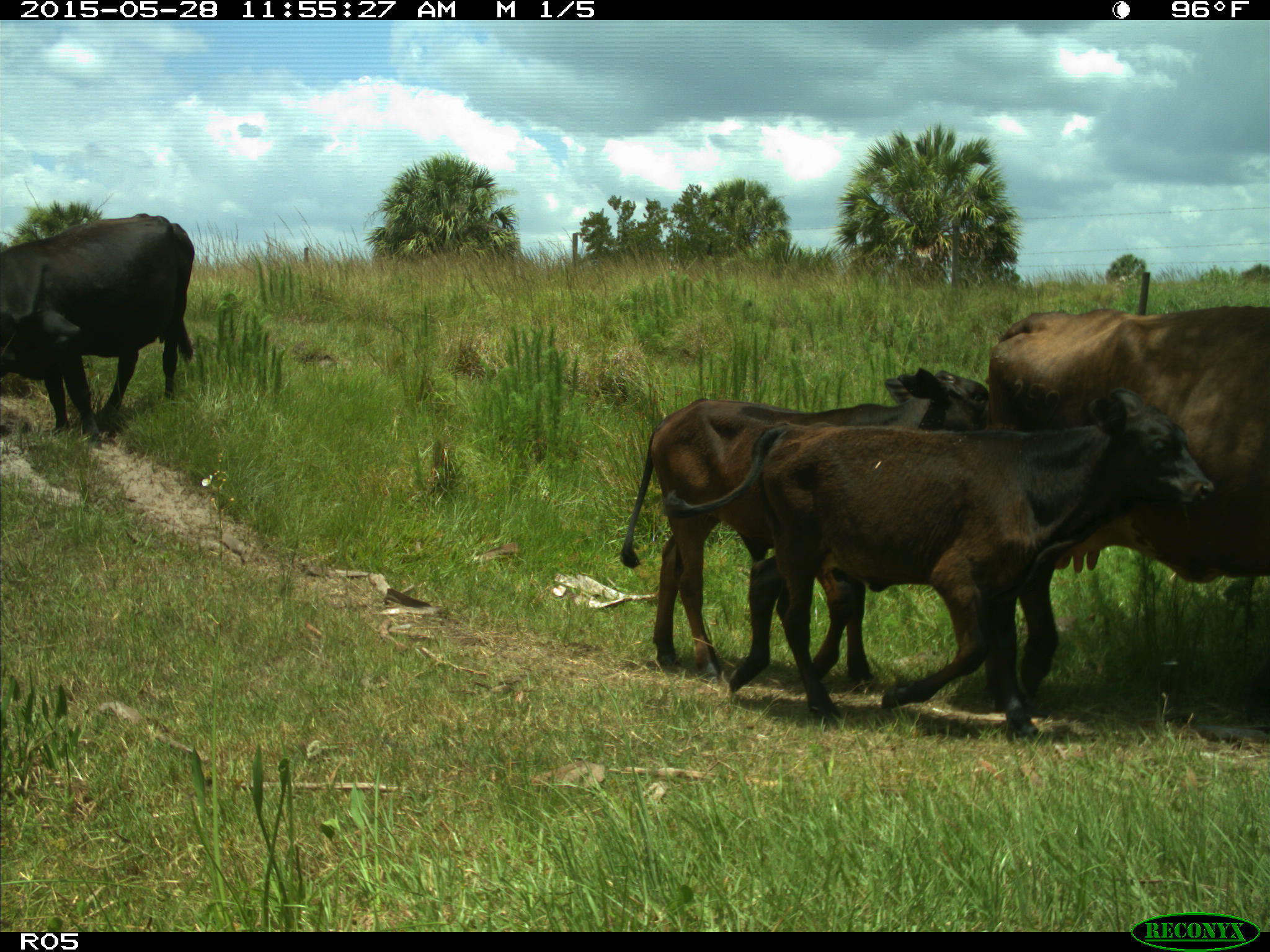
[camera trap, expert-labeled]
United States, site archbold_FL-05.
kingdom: Animalia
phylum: Chordata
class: Mammalia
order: Artiodactyla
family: Bovidae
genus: Bos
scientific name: Bos taurus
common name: domestic cow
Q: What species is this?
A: Bos taurus (domestic cow).